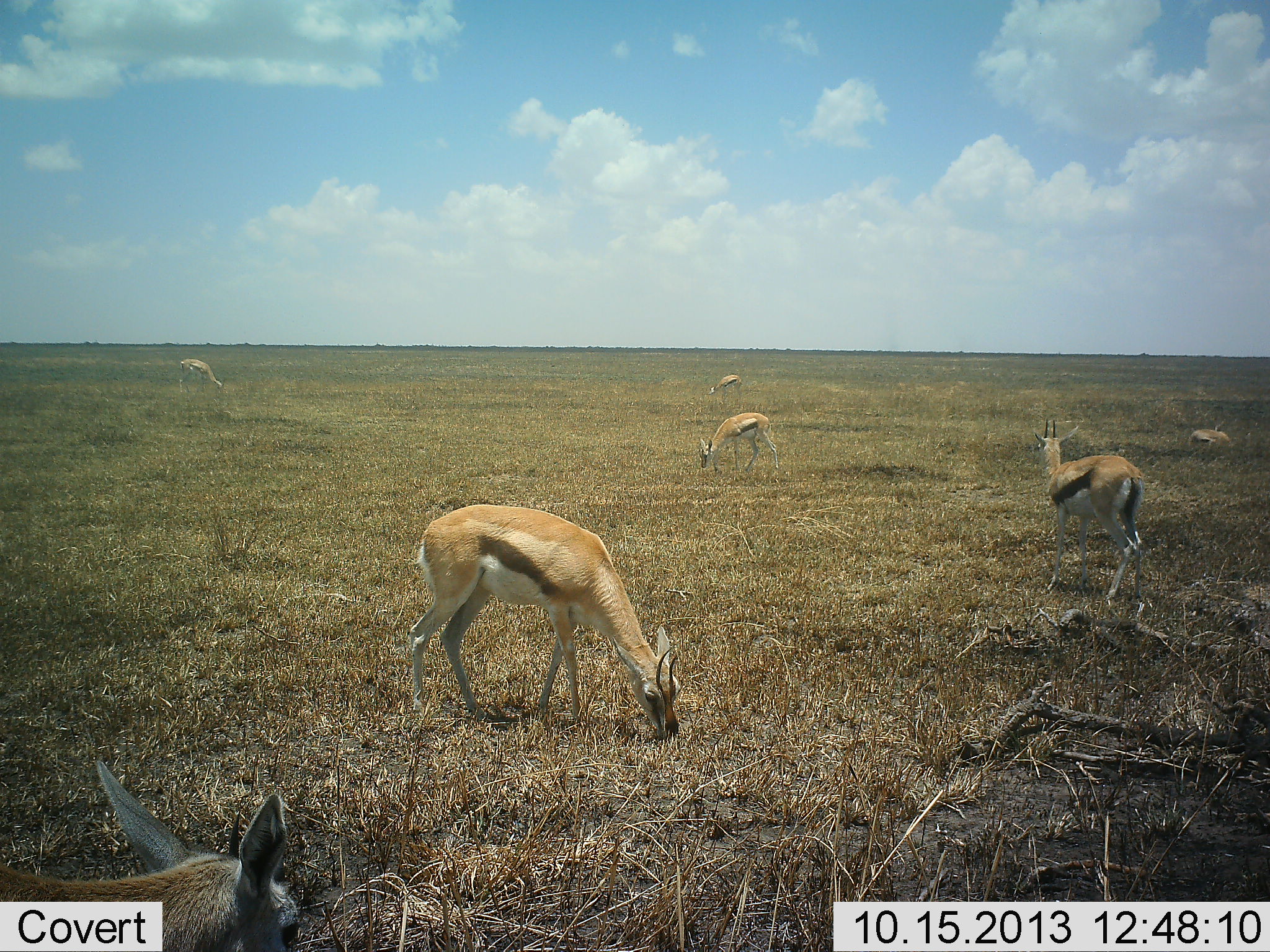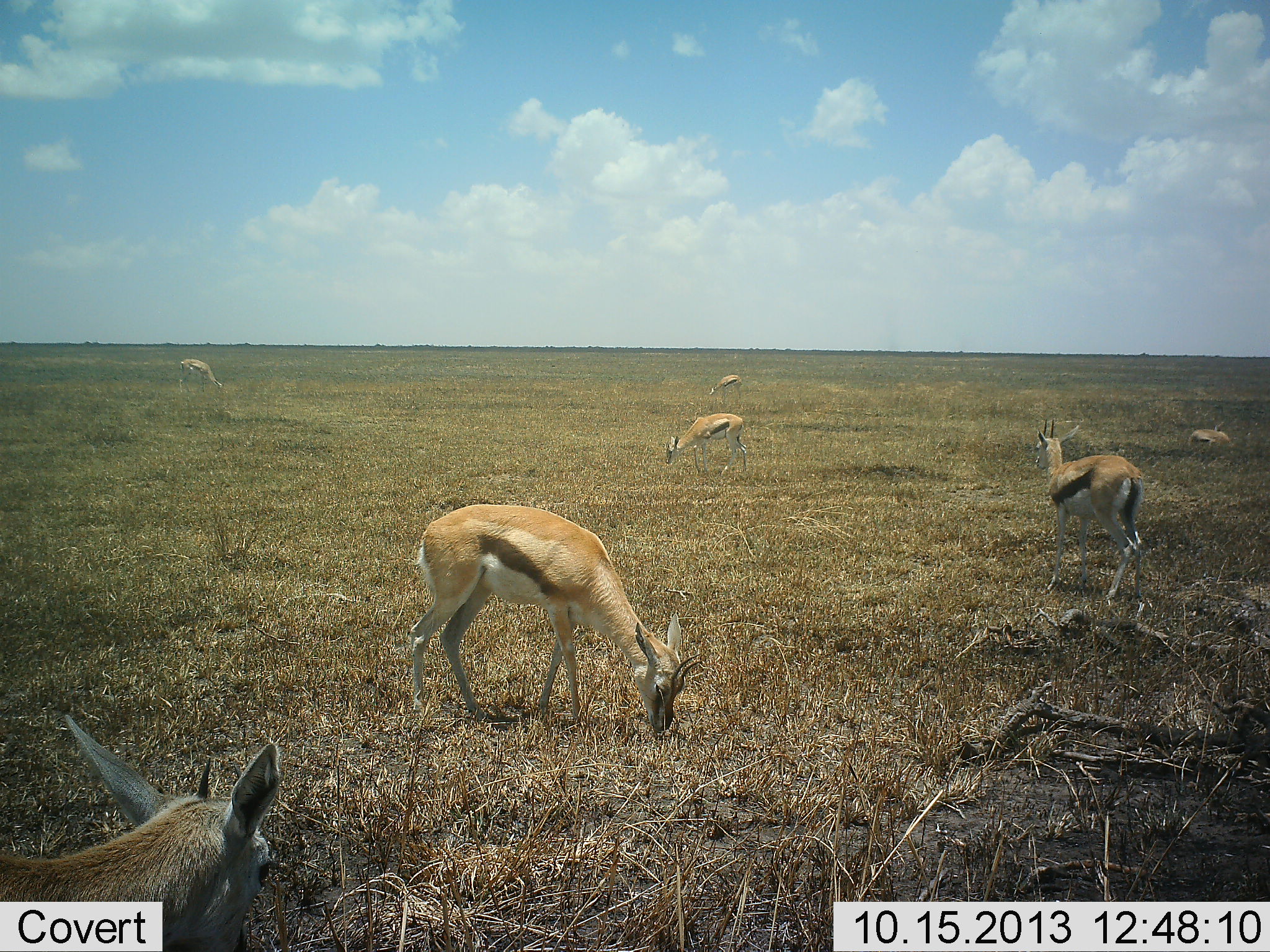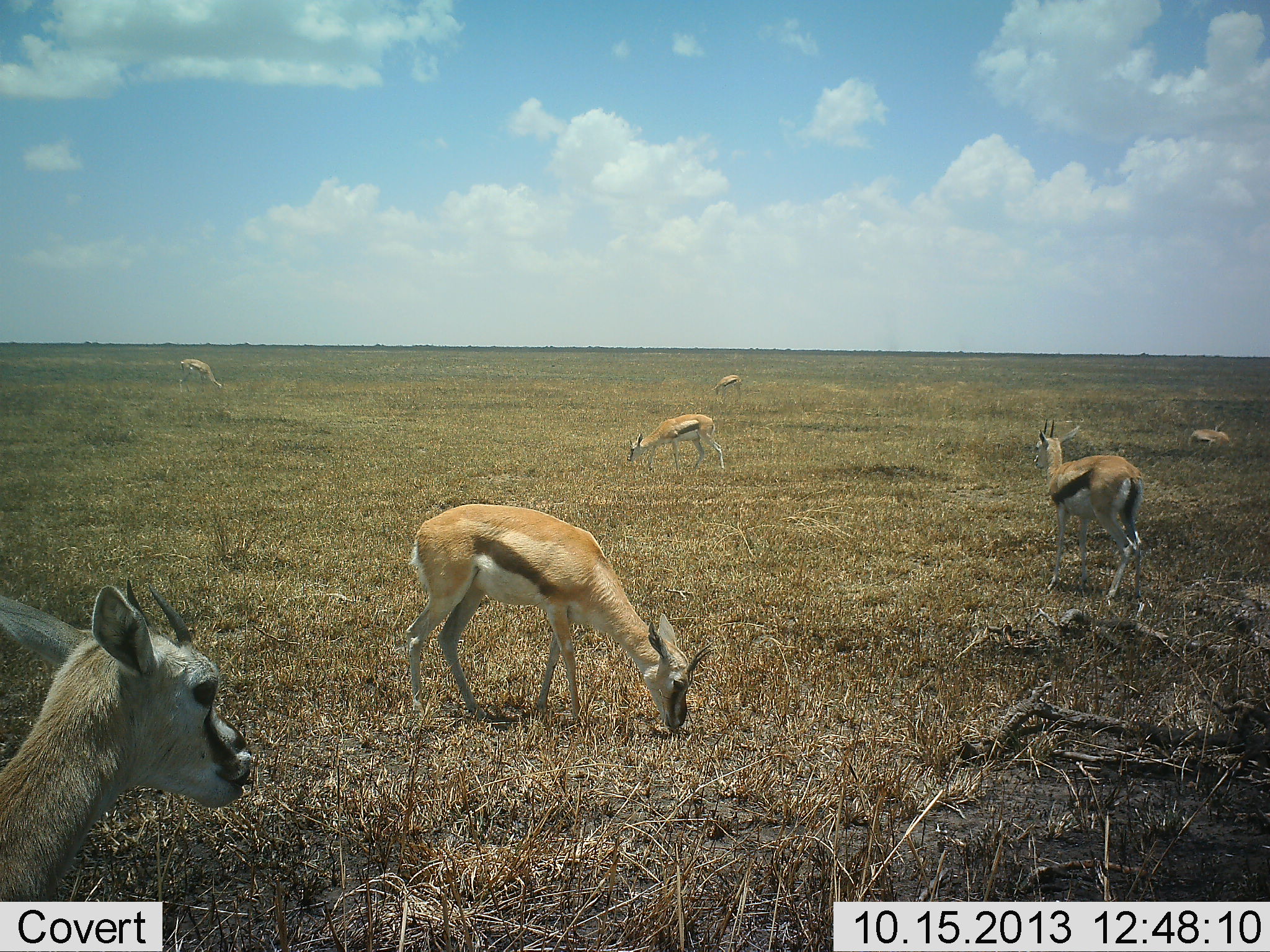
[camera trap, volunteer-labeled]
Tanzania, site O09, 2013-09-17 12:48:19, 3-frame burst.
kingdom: Animalia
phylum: Chordata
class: Mammalia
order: Artiodactyla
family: Bovidae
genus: Eudorcas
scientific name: Eudorcas thomsonii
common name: thomson's gazelle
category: gazellethomsons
Gazellethomsons (thomson's gazelle) (Eudorcas thomsonii), count 7. Behavior (volunteer vote fractions): standing 67%, resting 33%, moving 53%, interacting 0%. Young present (vote fraction): 0%. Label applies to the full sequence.